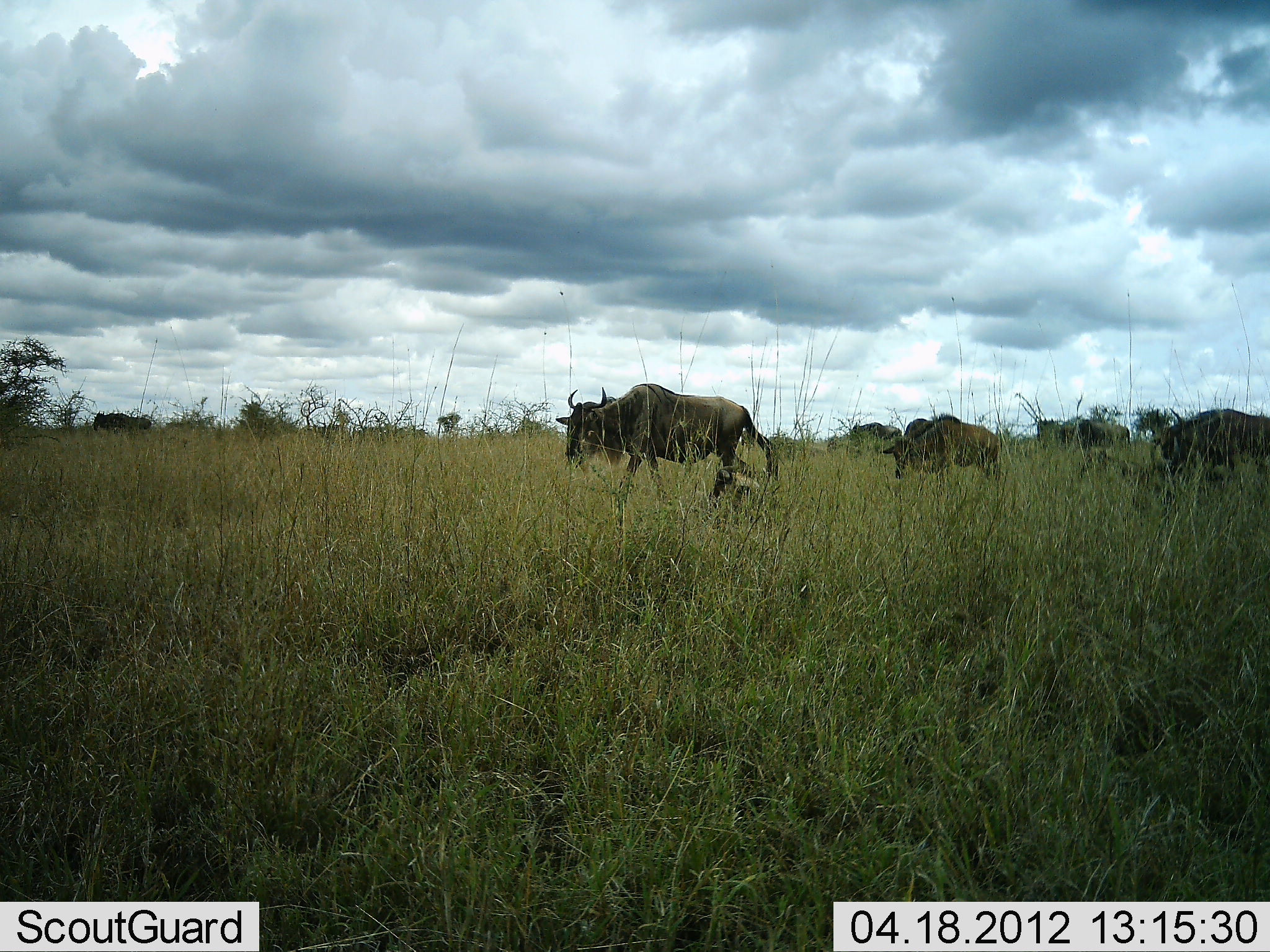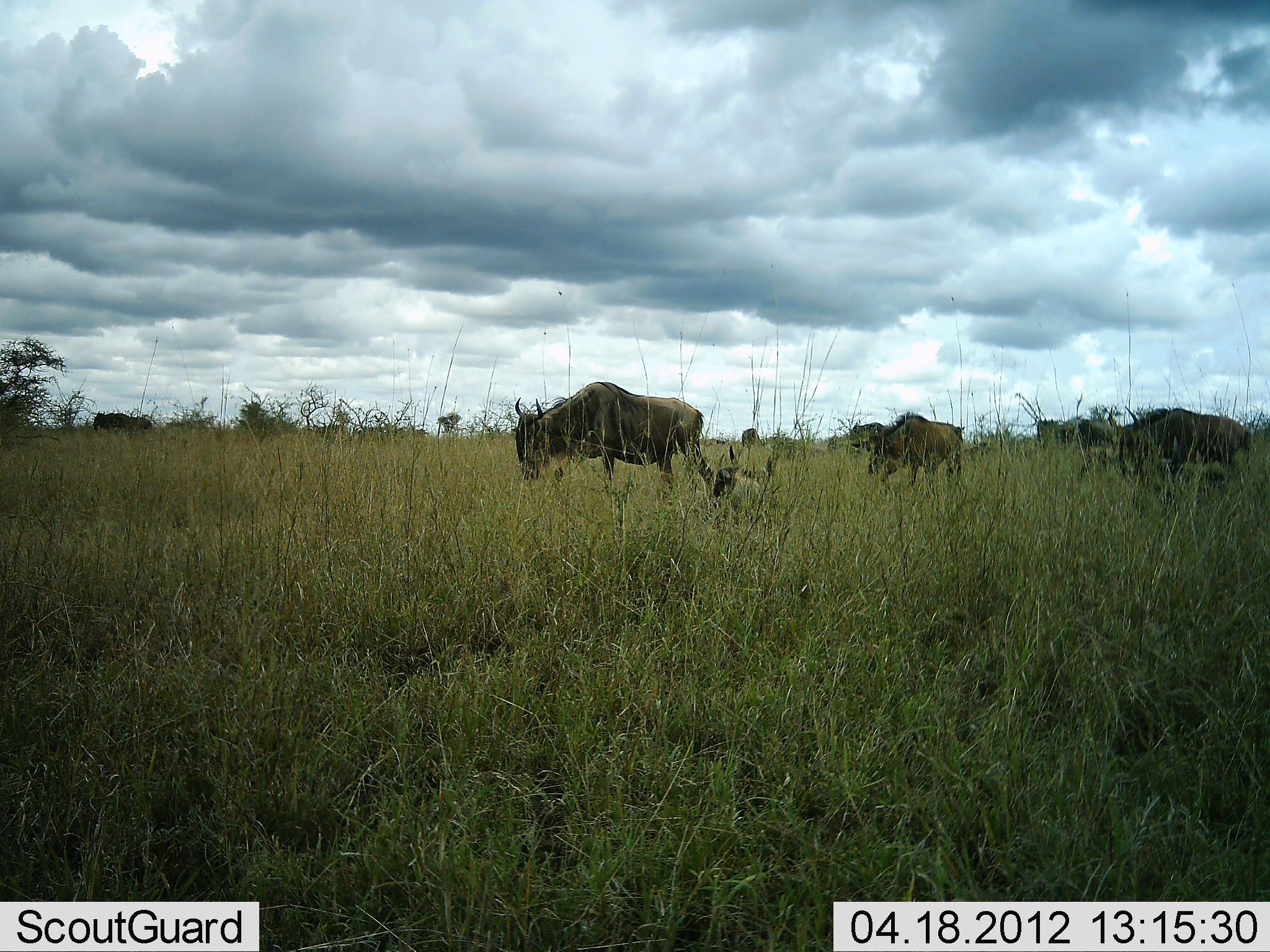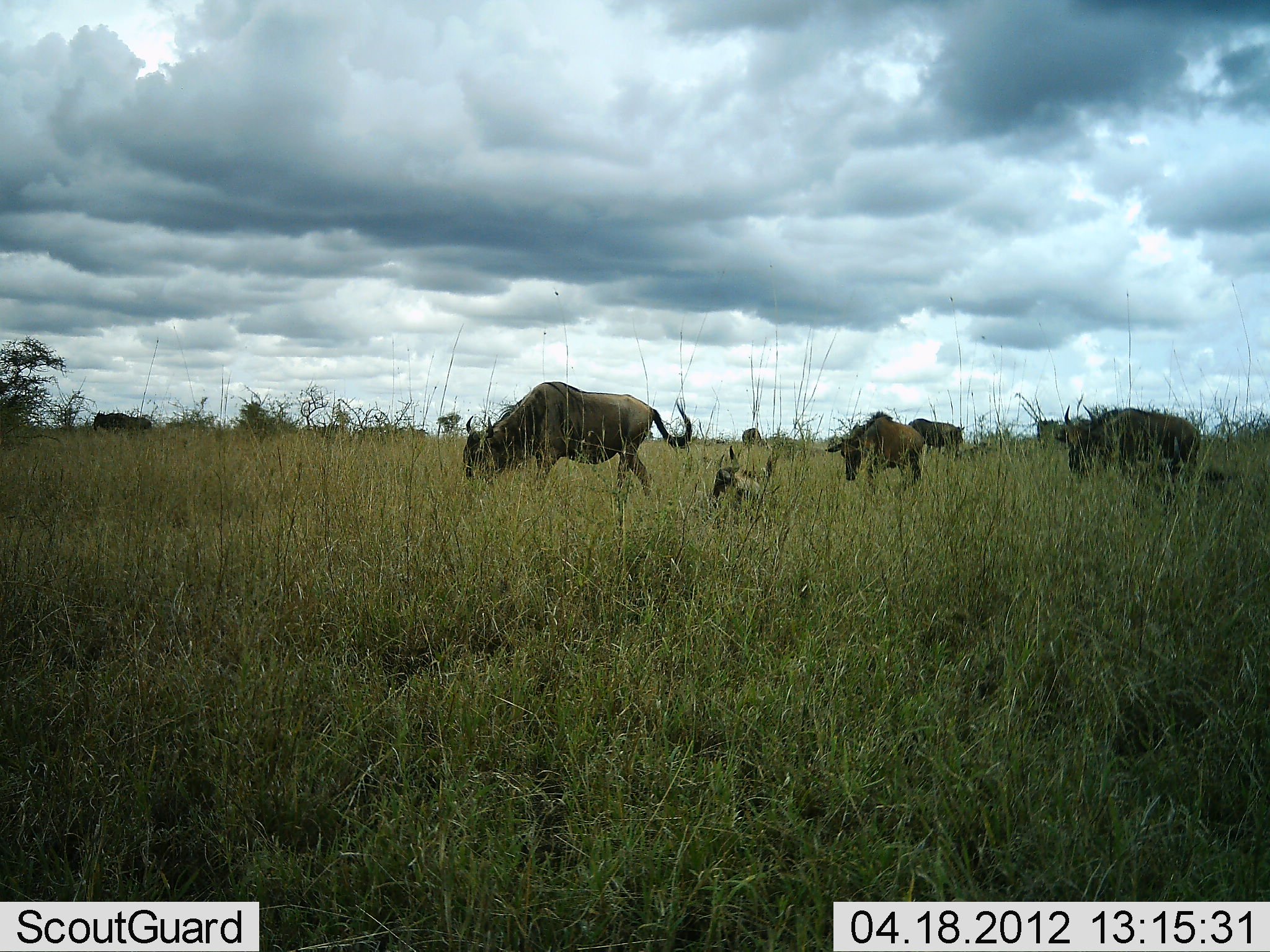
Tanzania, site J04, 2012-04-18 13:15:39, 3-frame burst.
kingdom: Animalia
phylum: Chordata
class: Mammalia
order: Artiodactyla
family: Bovidae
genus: Connochaetes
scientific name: Connochaetes taurinus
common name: blue wildebeest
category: wildebeest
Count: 6.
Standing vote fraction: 24%.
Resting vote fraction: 24%.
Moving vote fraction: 100%.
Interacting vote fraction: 0%.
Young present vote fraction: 29%.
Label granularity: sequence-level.